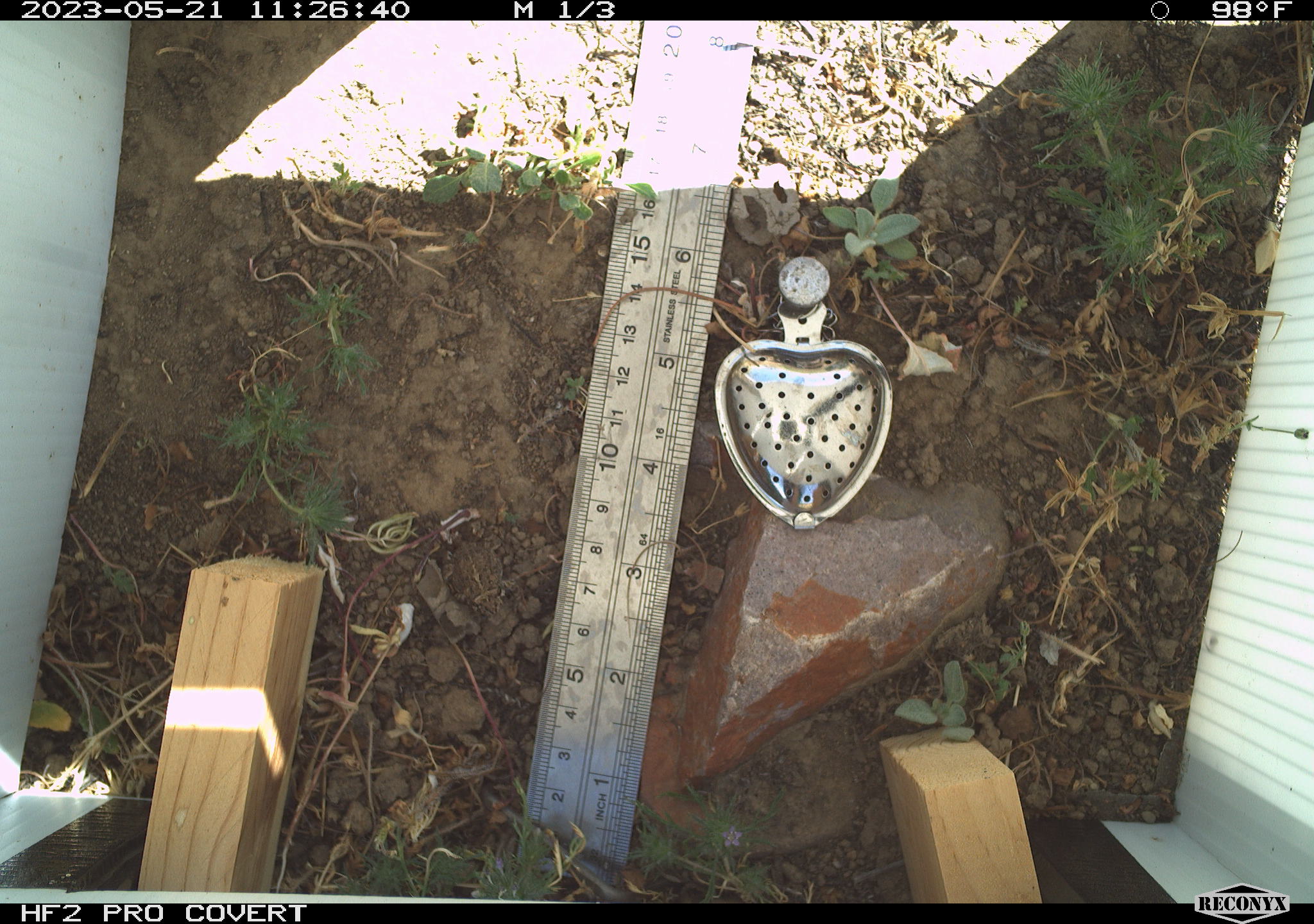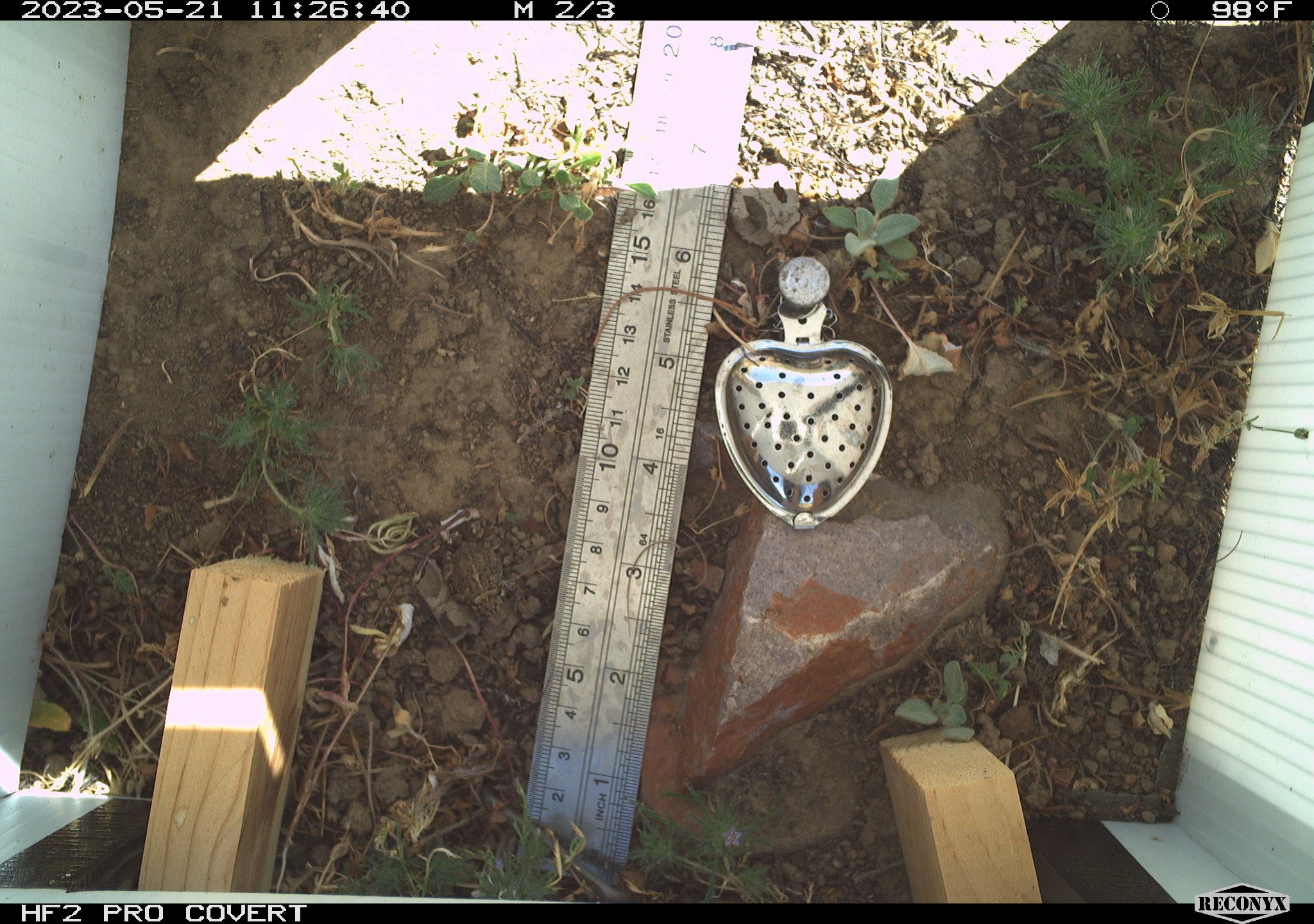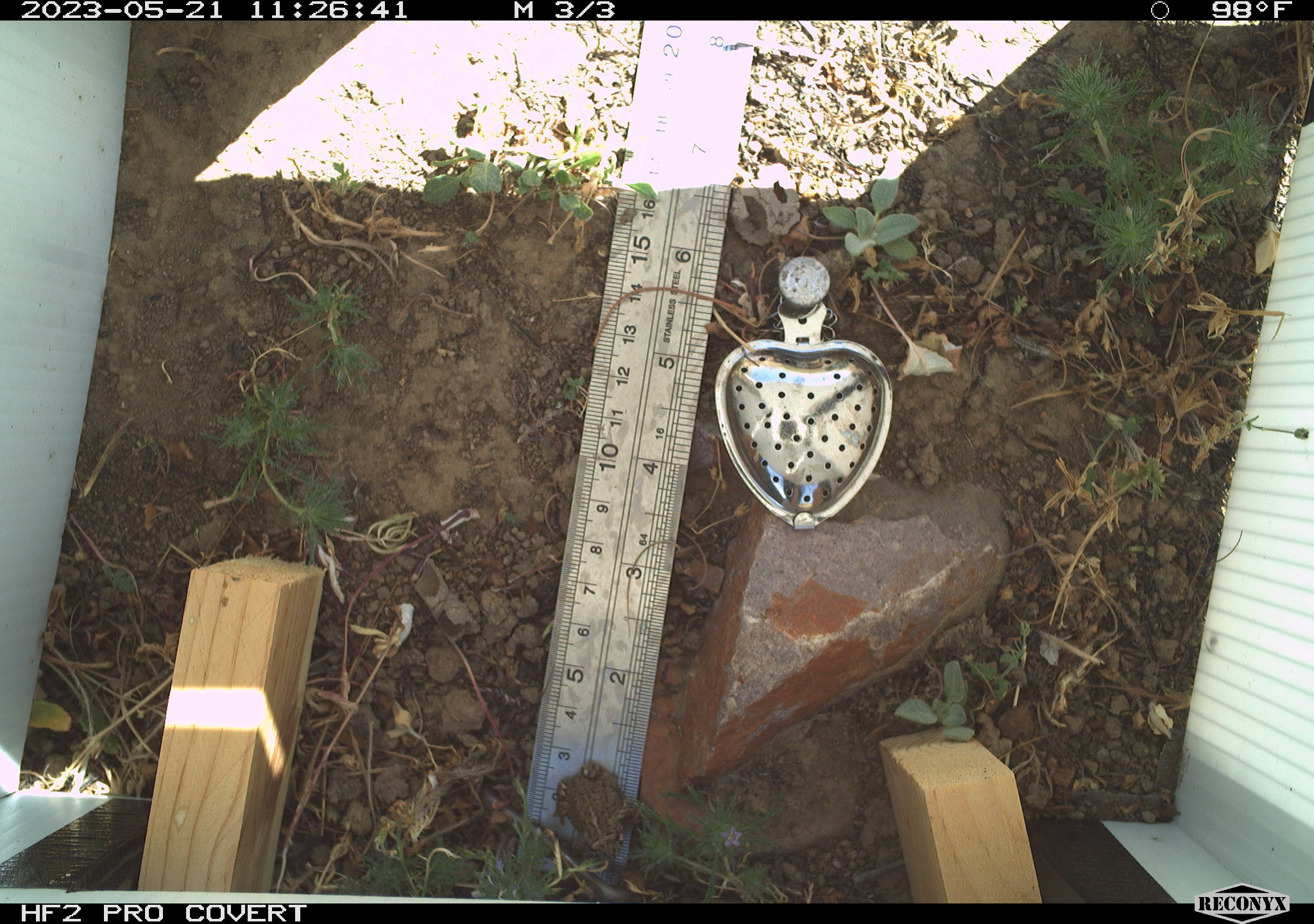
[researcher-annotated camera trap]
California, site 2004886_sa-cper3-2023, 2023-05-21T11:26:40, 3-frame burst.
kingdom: Animalia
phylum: Chordata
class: Amphibia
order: Anura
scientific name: Anura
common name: frogs